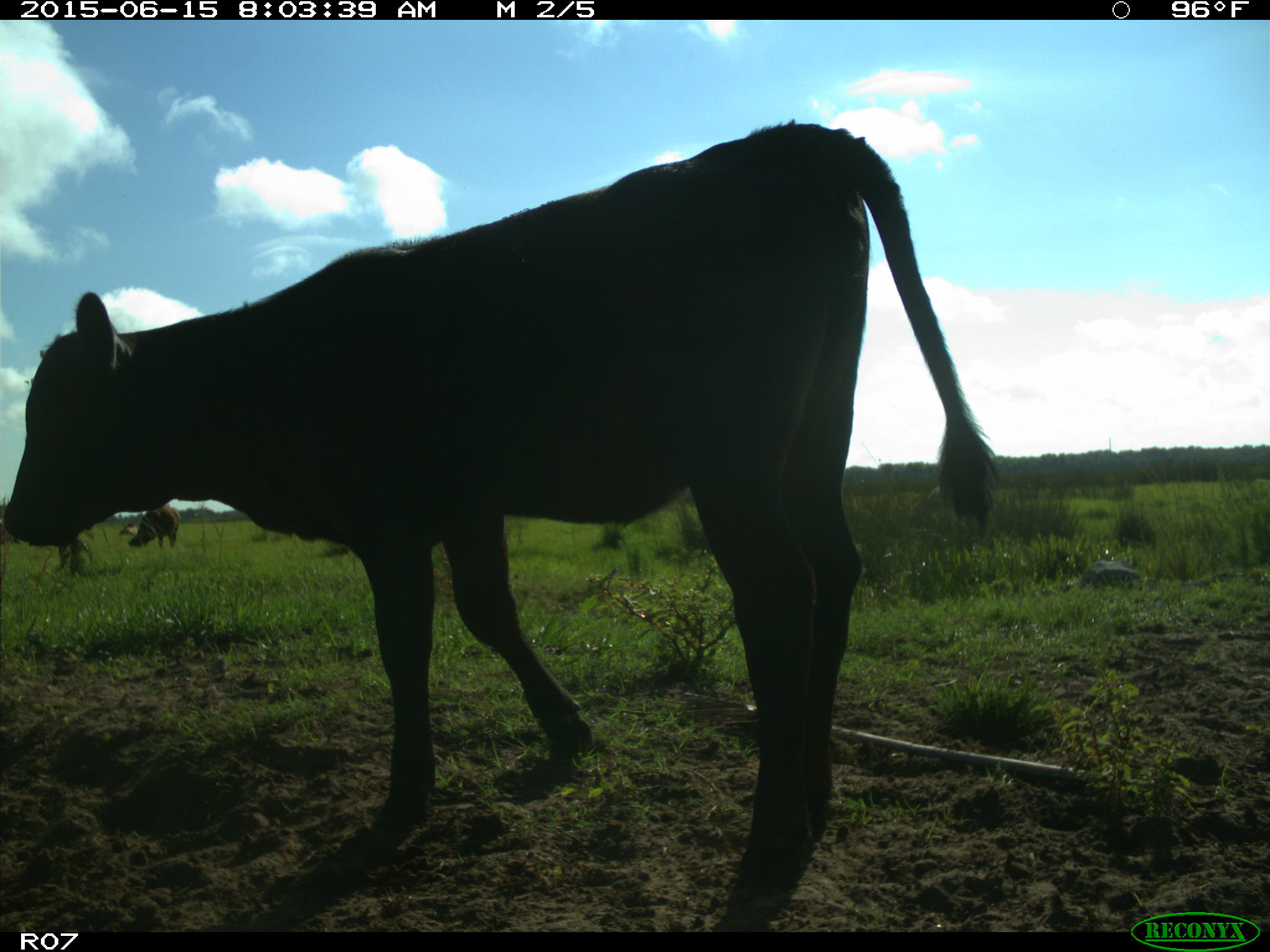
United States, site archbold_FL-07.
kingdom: Animalia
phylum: Chordata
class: Mammalia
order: Artiodactyla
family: Bovidae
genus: Bos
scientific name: Bos taurus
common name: domestic cow